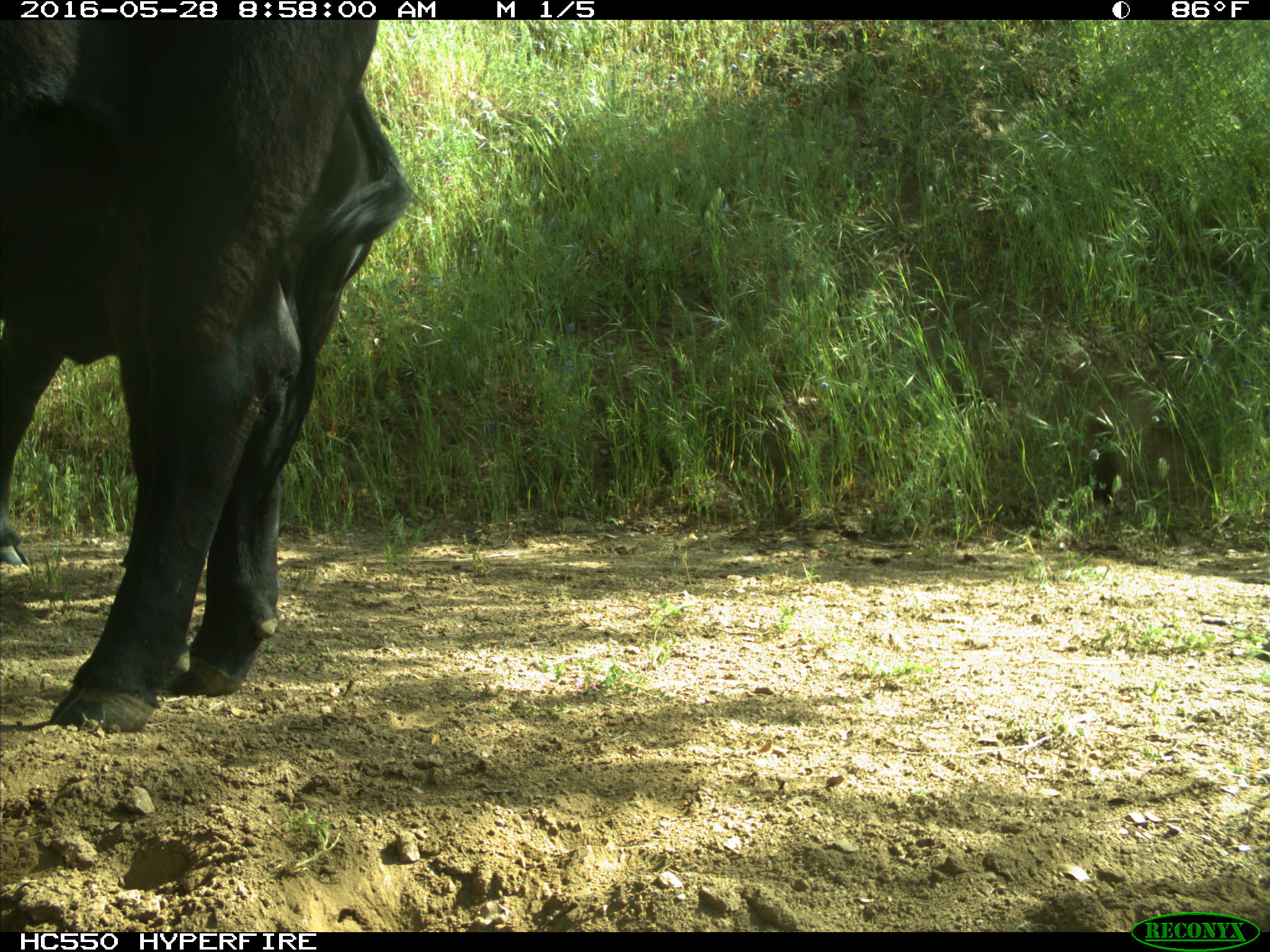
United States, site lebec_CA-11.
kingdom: Animalia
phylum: Chordata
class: Mammalia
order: Artiodactyla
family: Bovidae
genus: Bos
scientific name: Bos taurus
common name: domestic cow